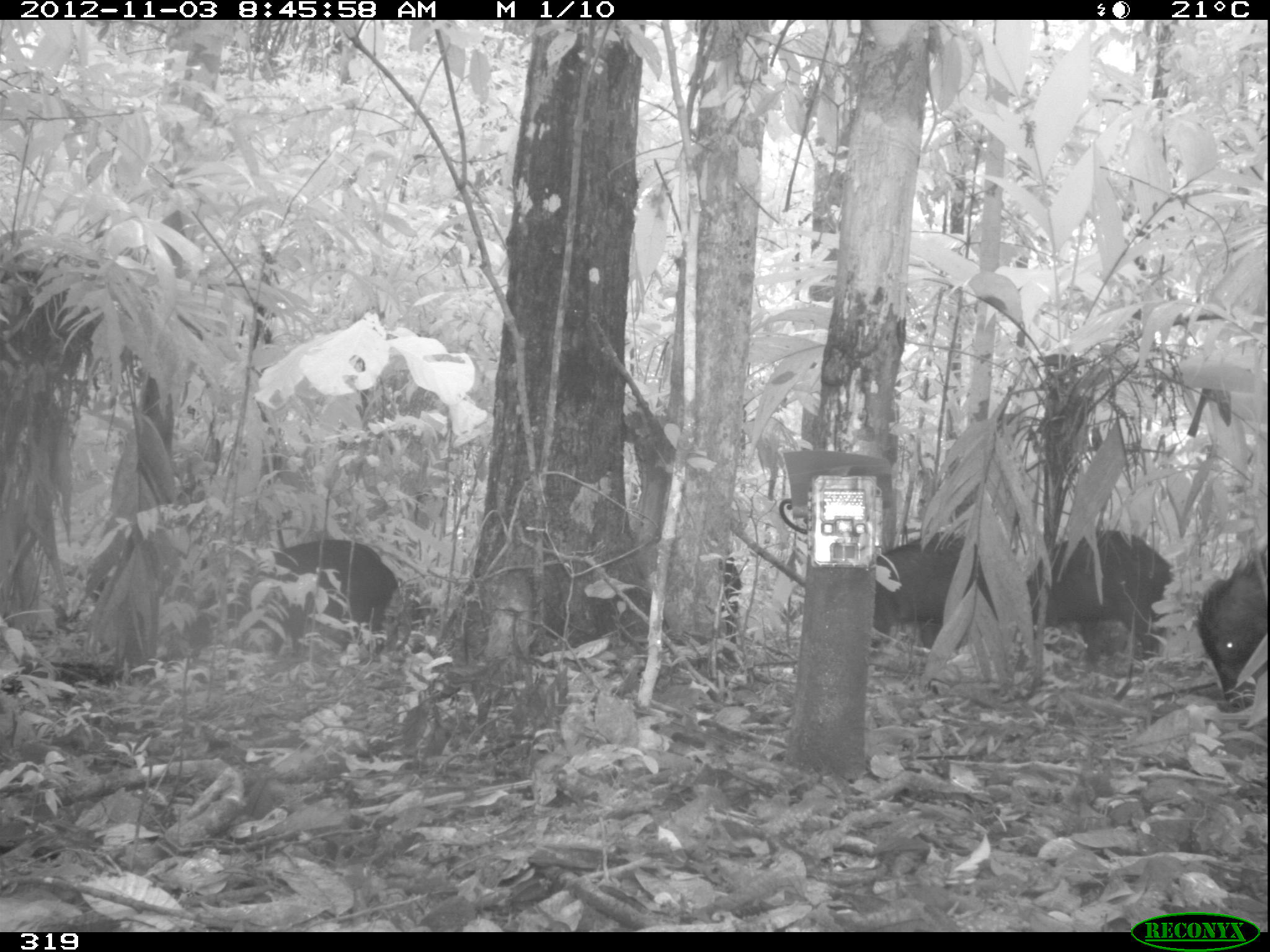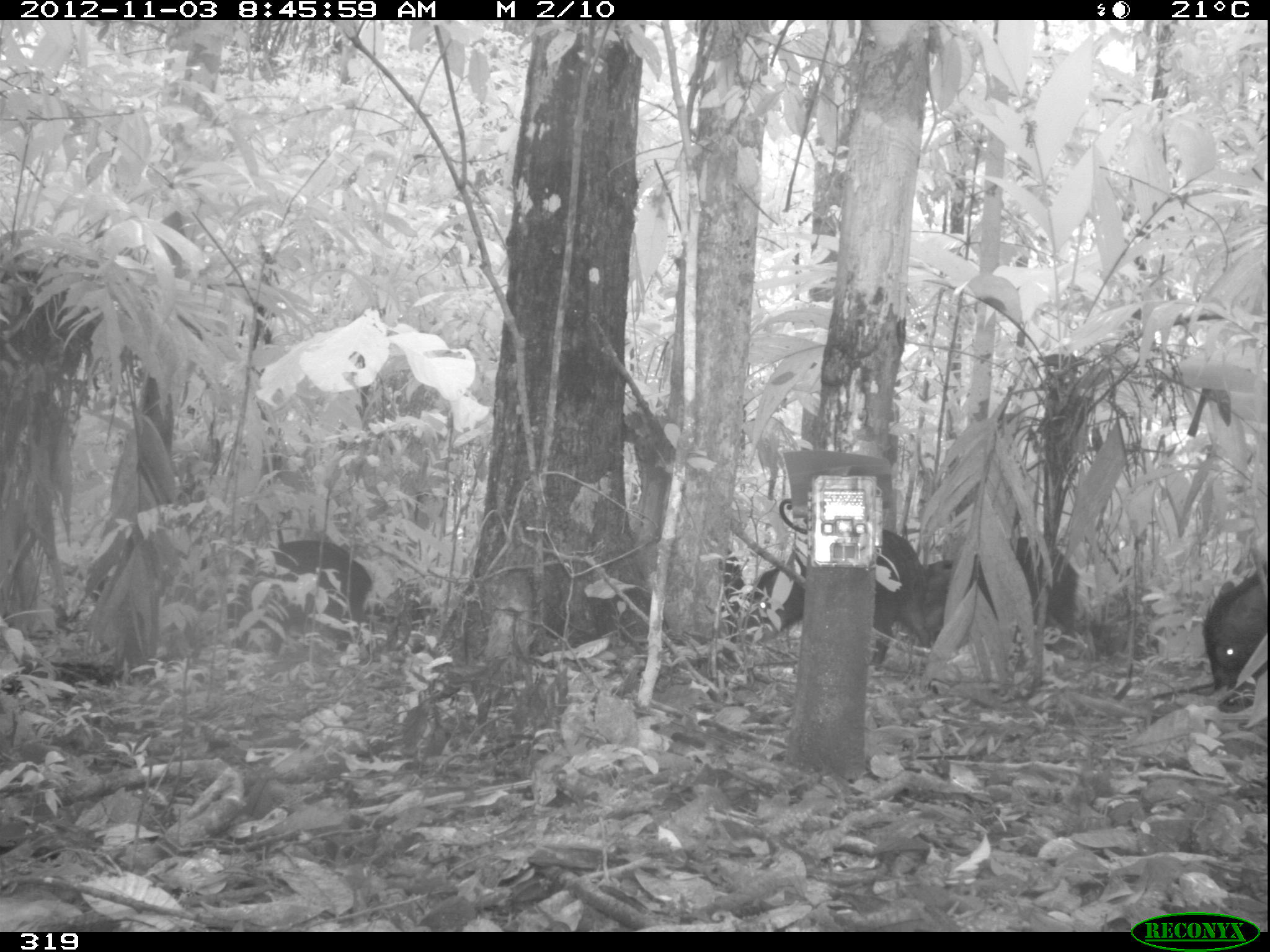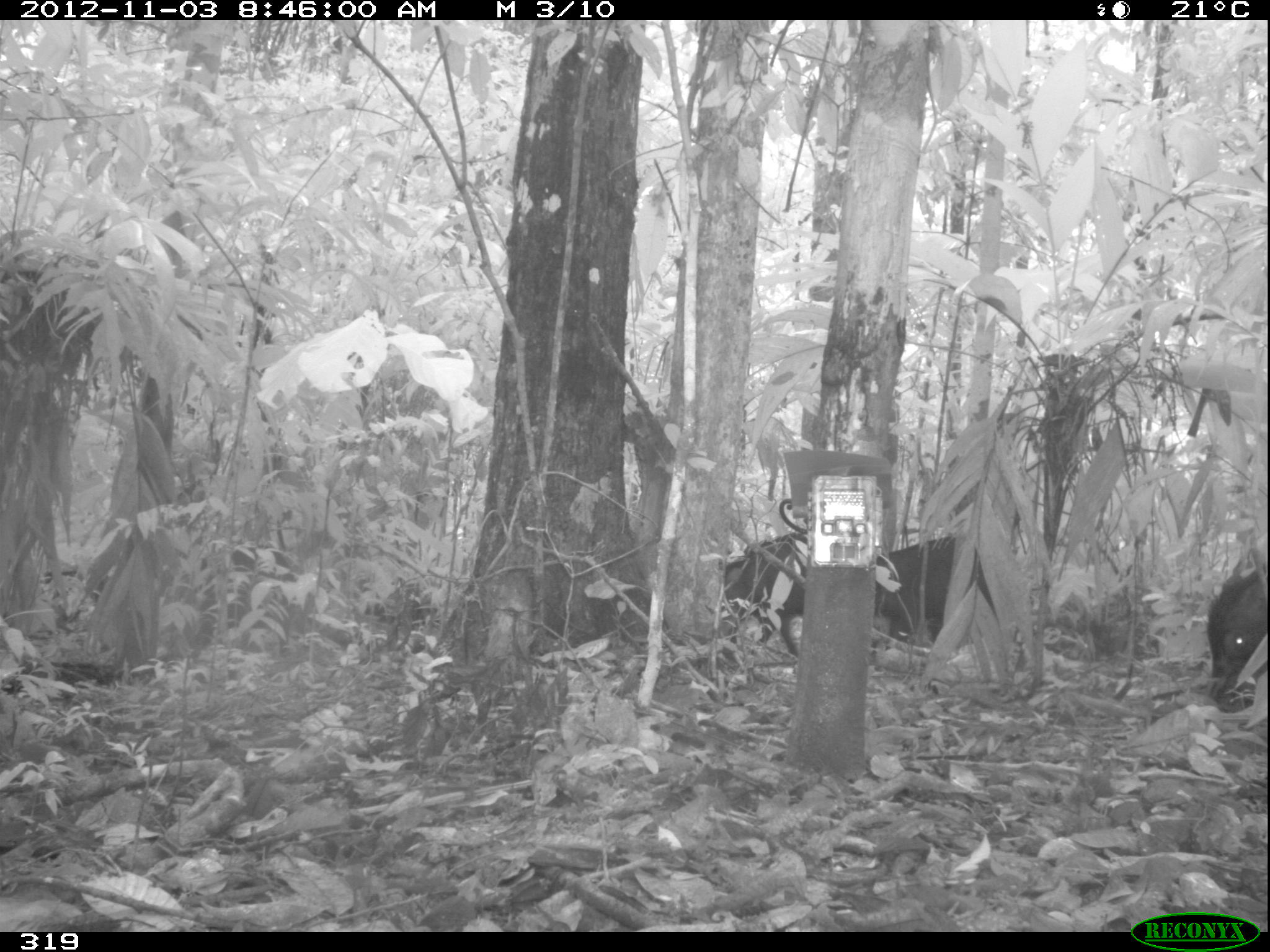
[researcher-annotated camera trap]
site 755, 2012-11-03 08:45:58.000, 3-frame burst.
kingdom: Animalia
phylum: Chordata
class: Mammalia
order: Artiodactyla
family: Tayassuidae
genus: Tayassu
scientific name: Tayassu pecari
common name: white-lipped peccary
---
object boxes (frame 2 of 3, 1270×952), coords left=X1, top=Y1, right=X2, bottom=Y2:
tayassu pecari: left=738, top=524, right=924, bottom=665; left=218, top=537, right=369, bottom=658; left=975, top=534, right=1079, bottom=648; left=923, top=549, right=1049, bottom=643; left=1198, top=564, right=1267, bottom=706; left=720, top=544, right=747, bottom=625